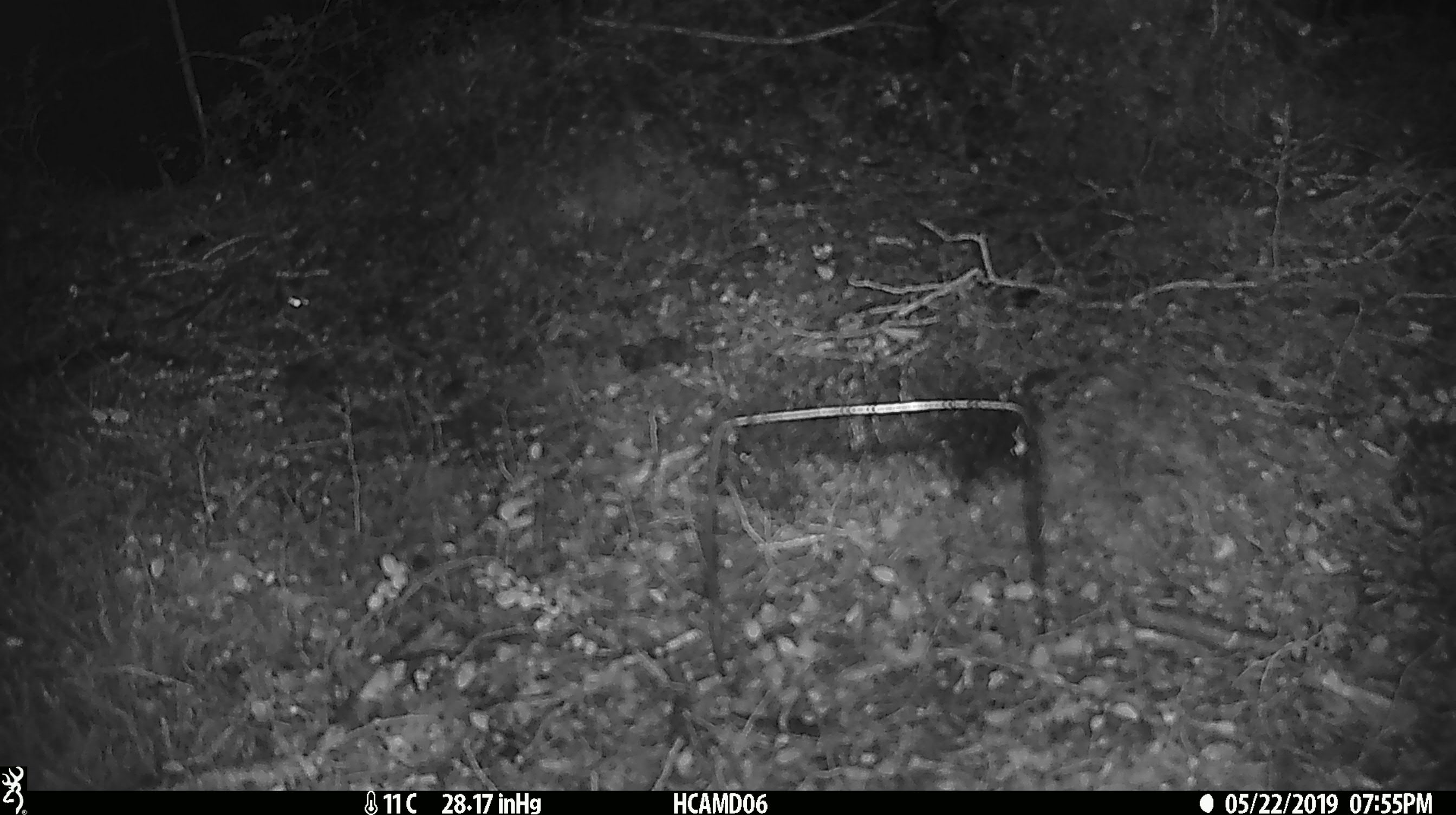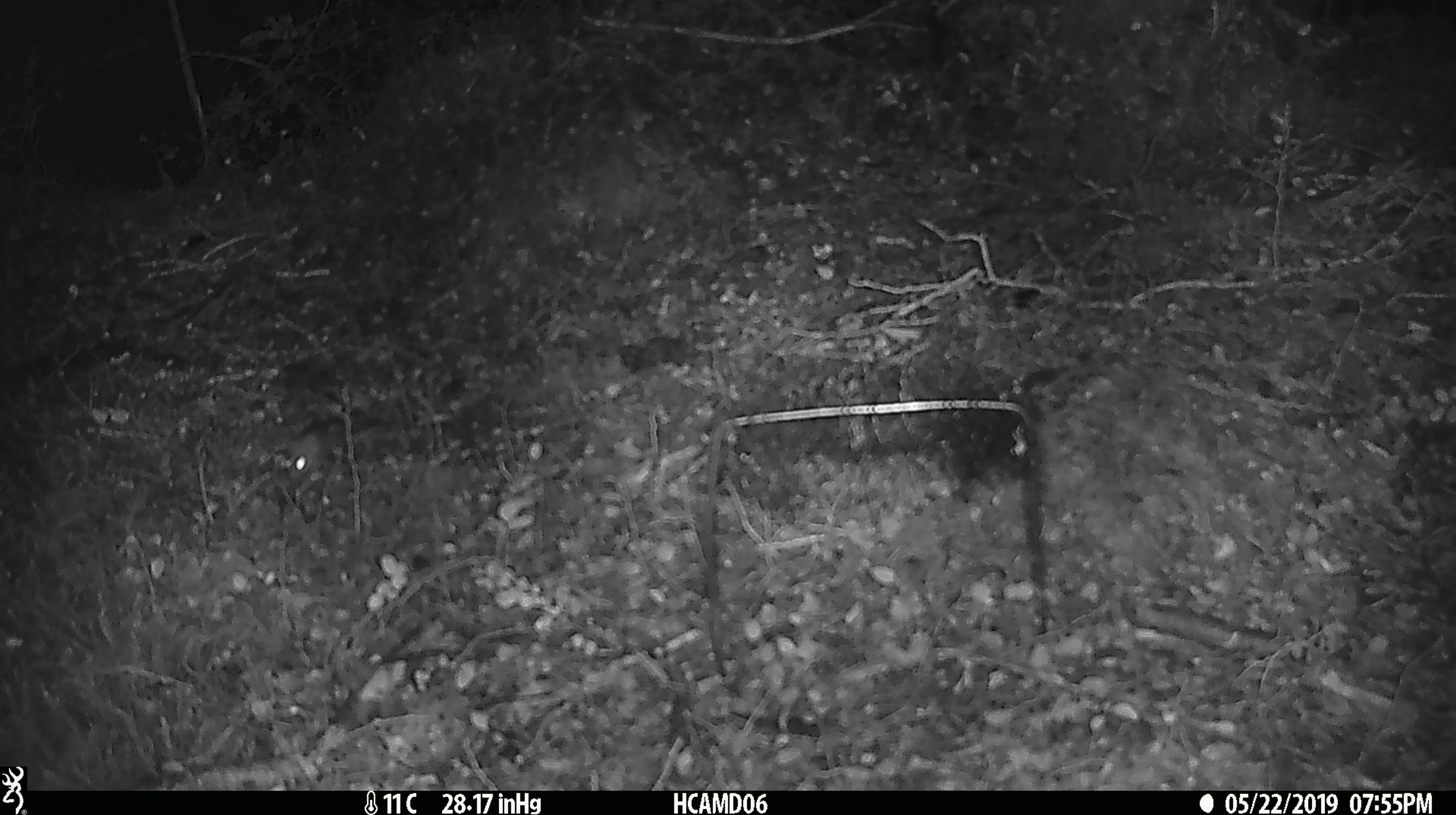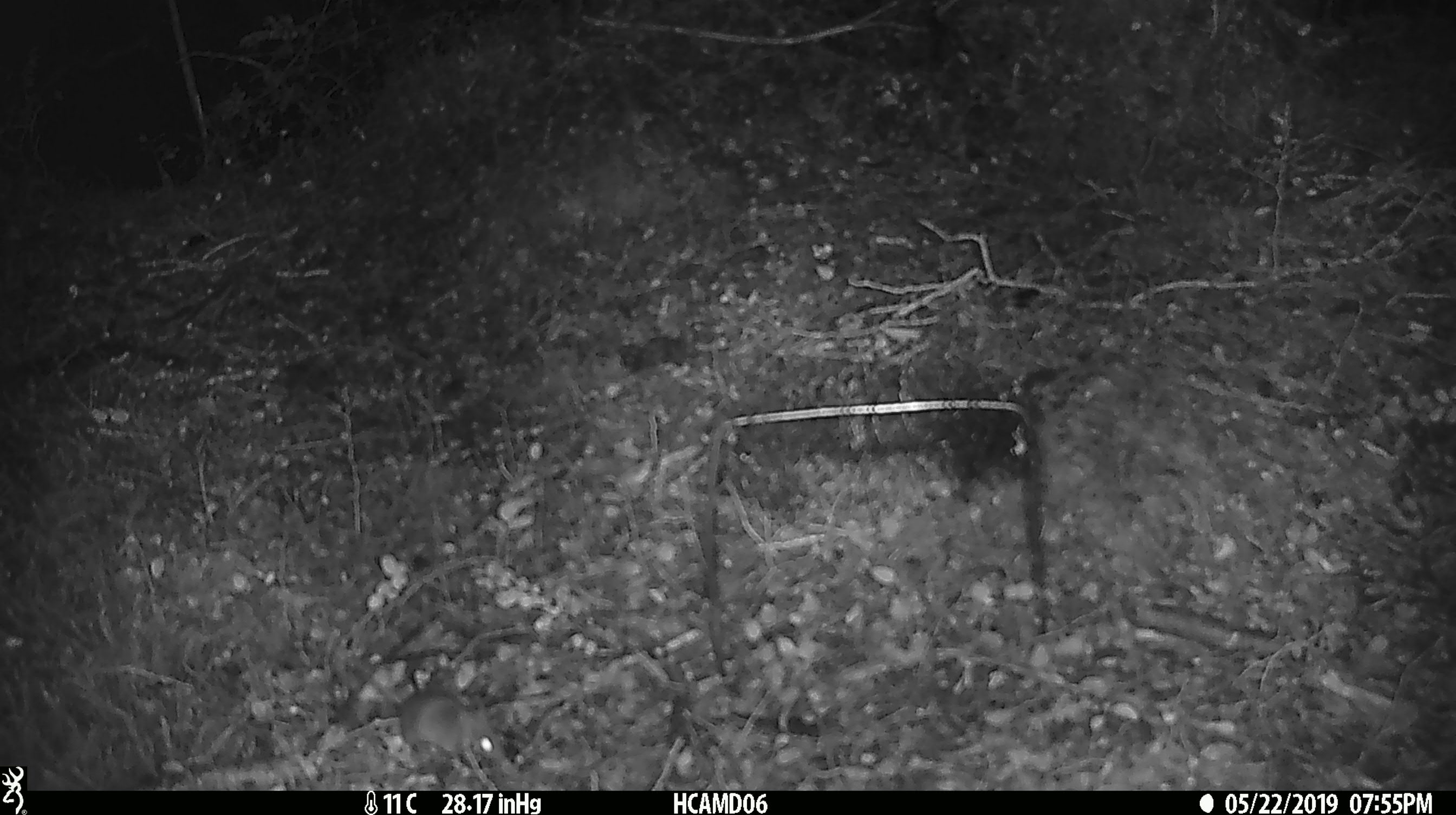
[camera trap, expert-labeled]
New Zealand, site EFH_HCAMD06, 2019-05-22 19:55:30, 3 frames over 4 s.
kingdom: Animalia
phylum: Chordata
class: Mammalia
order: Rodentia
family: Muridae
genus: Mus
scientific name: Mus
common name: mouse